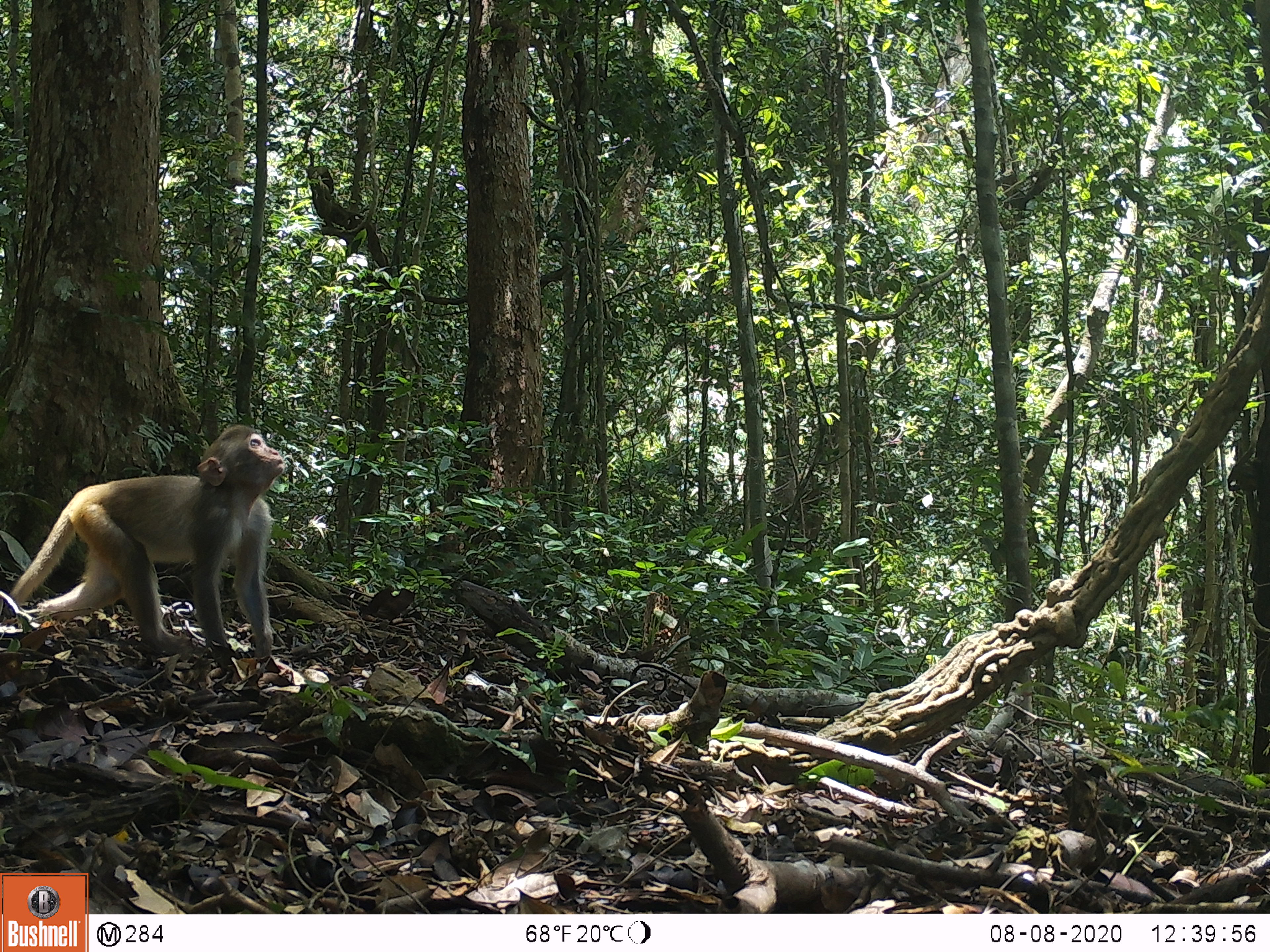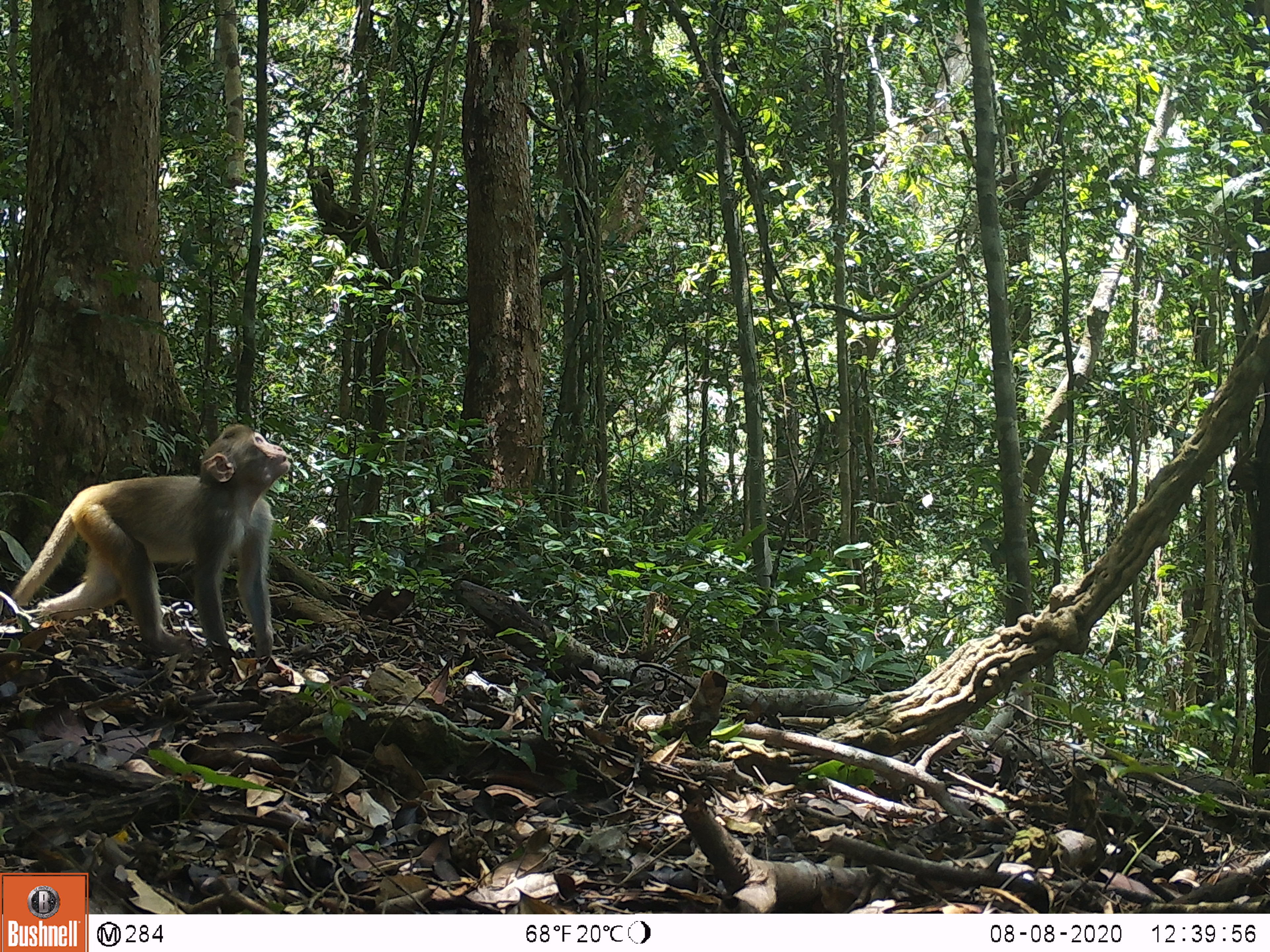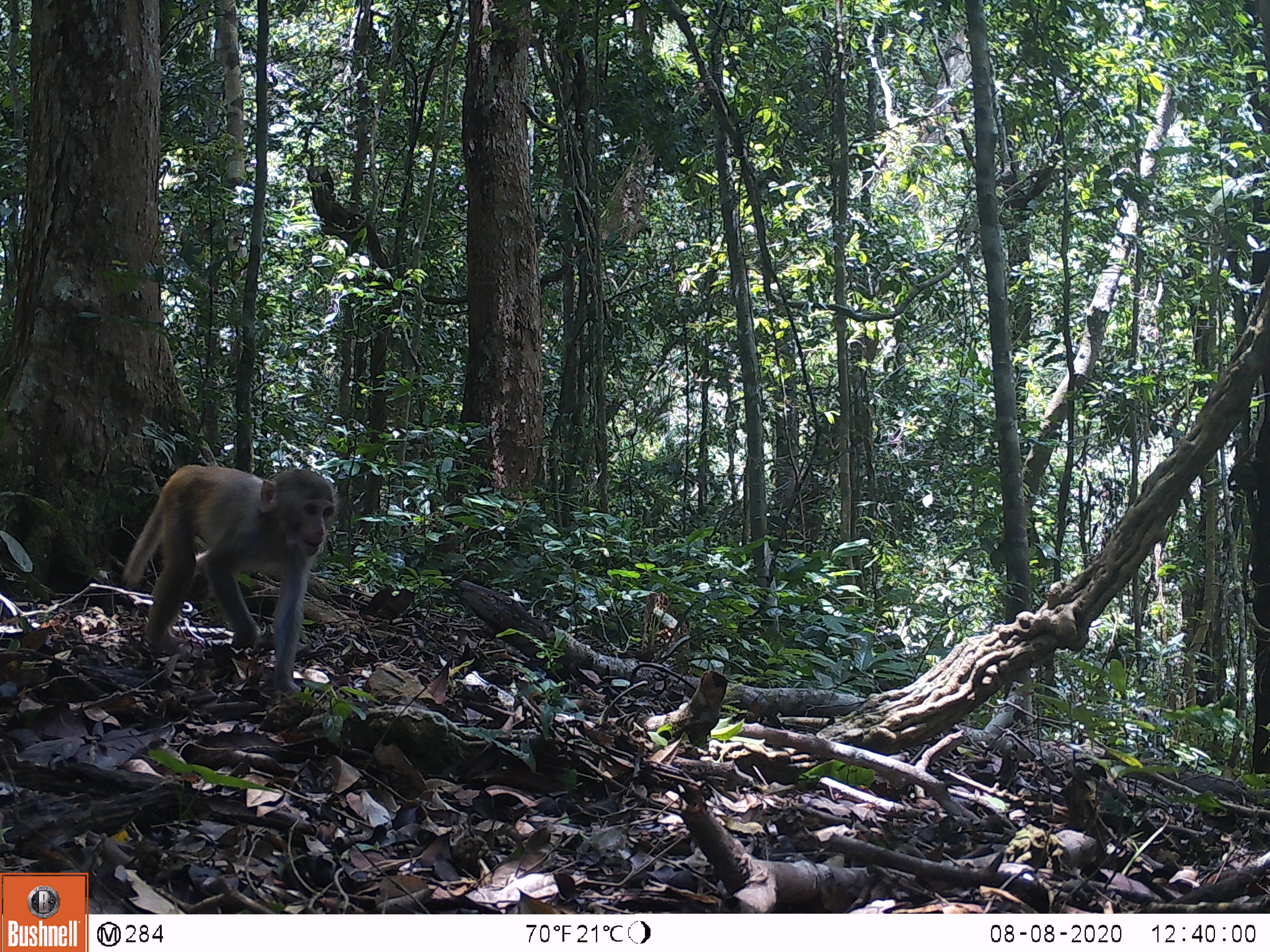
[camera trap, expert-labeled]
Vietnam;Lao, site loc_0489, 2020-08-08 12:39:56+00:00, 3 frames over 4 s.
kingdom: Animalia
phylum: Chordata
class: Mammalia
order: Primates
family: Cercopithecidae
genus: Macaca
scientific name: Macaca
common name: macaques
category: assam or rhesus macaque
Assam or rhesus macaque (macaques) (Macaca). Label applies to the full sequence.